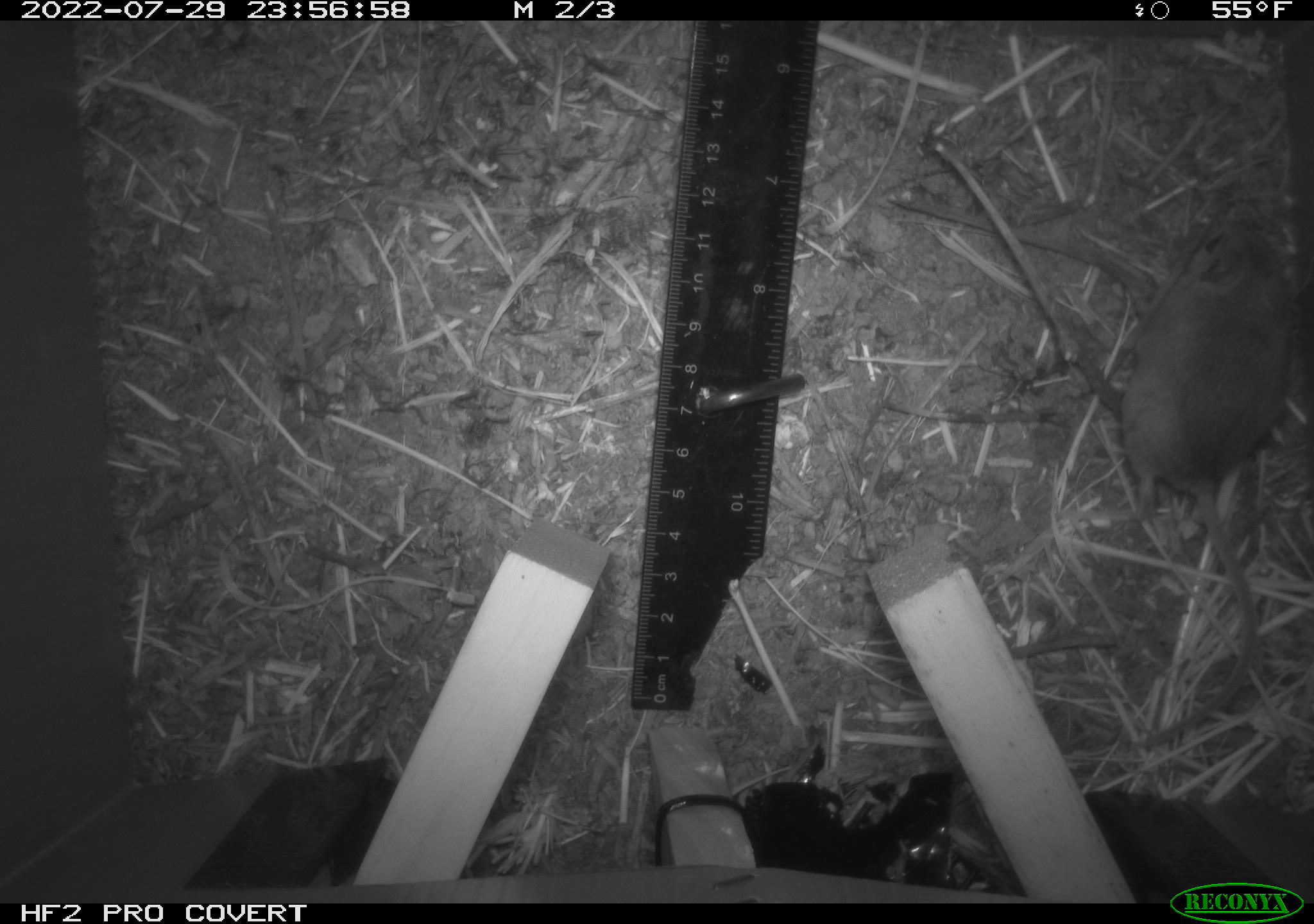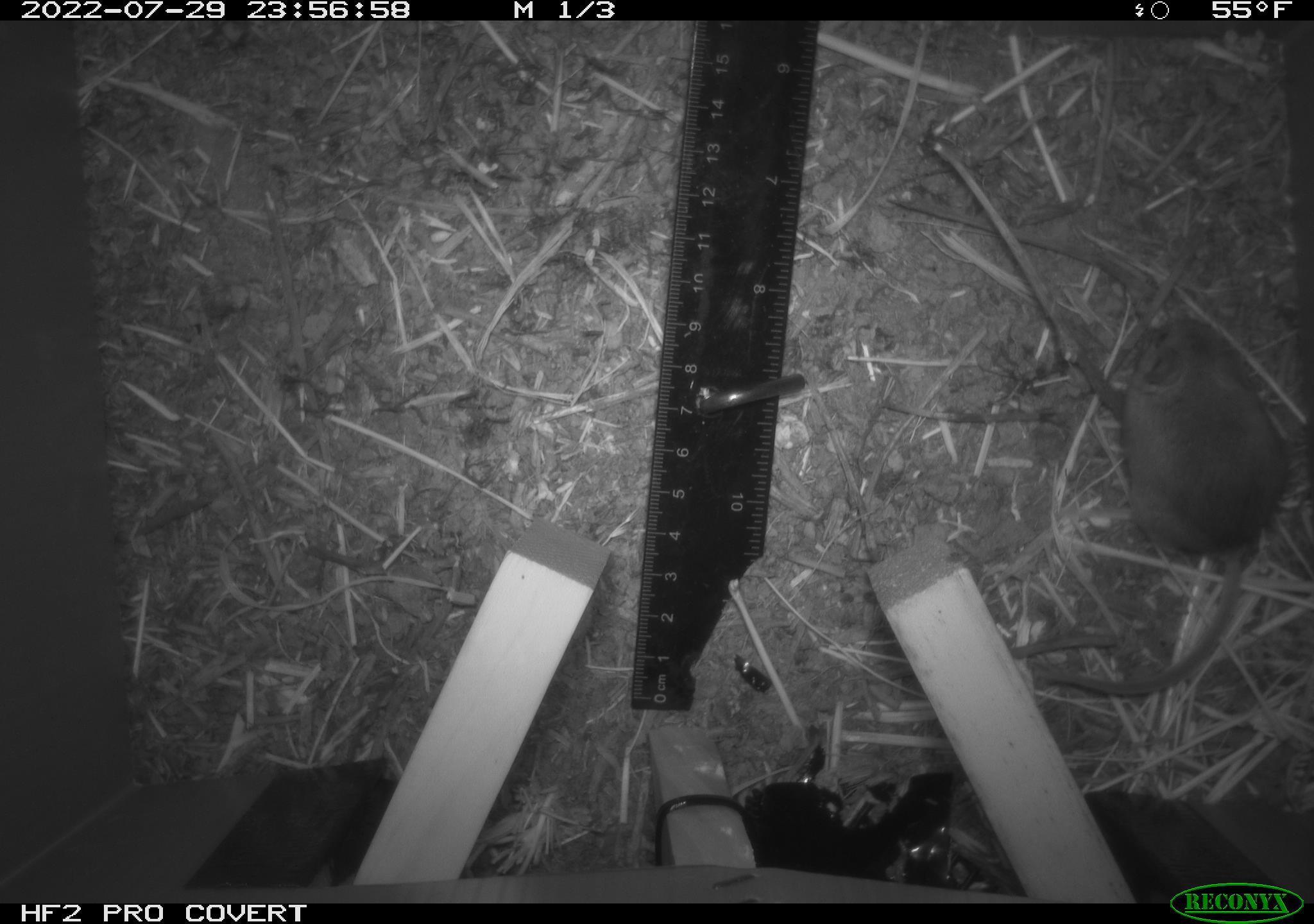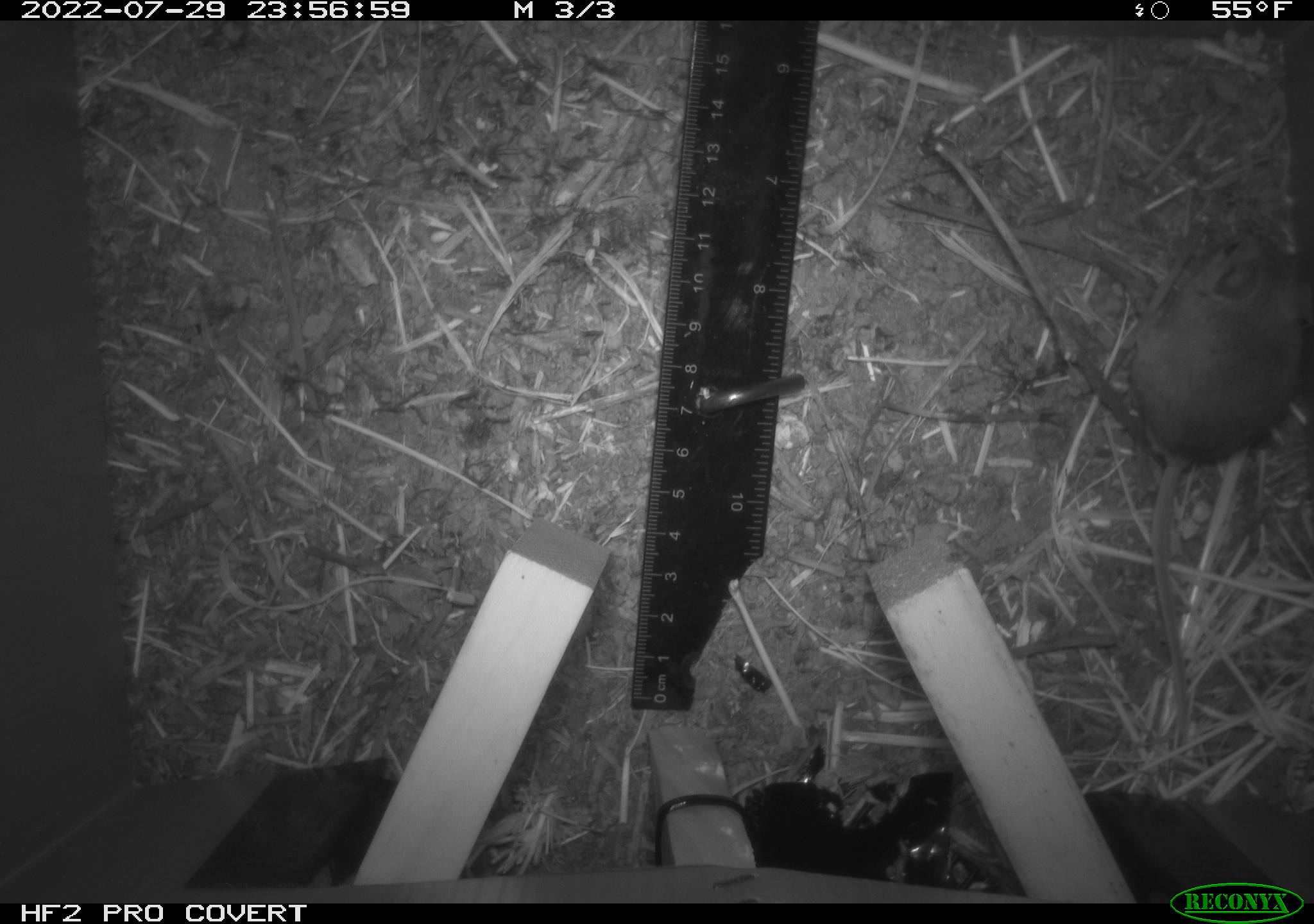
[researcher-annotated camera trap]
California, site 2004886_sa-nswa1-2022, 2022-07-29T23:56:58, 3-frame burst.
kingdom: Animalia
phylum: Chordata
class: Mammalia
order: Rodentia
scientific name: Rodentia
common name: mouse species